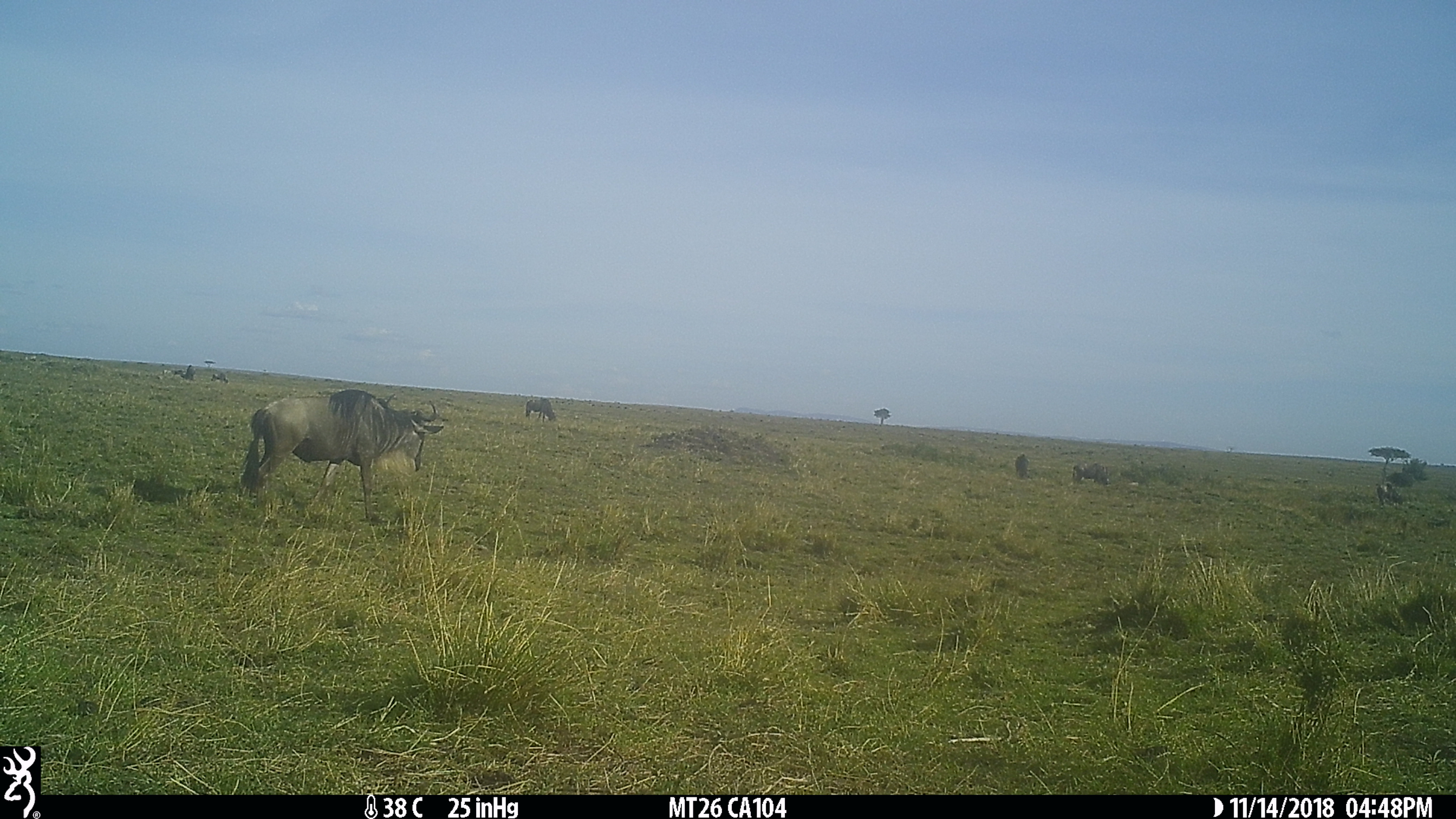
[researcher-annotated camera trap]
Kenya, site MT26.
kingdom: Animalia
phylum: Chordata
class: Mammalia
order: Artiodactyla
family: Bovidae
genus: Connochaetes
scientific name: Connochaetes taurinus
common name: blue wildebeest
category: wildebeest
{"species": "wildebeest (blue wildebeest) (Connochaetes taurinus)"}